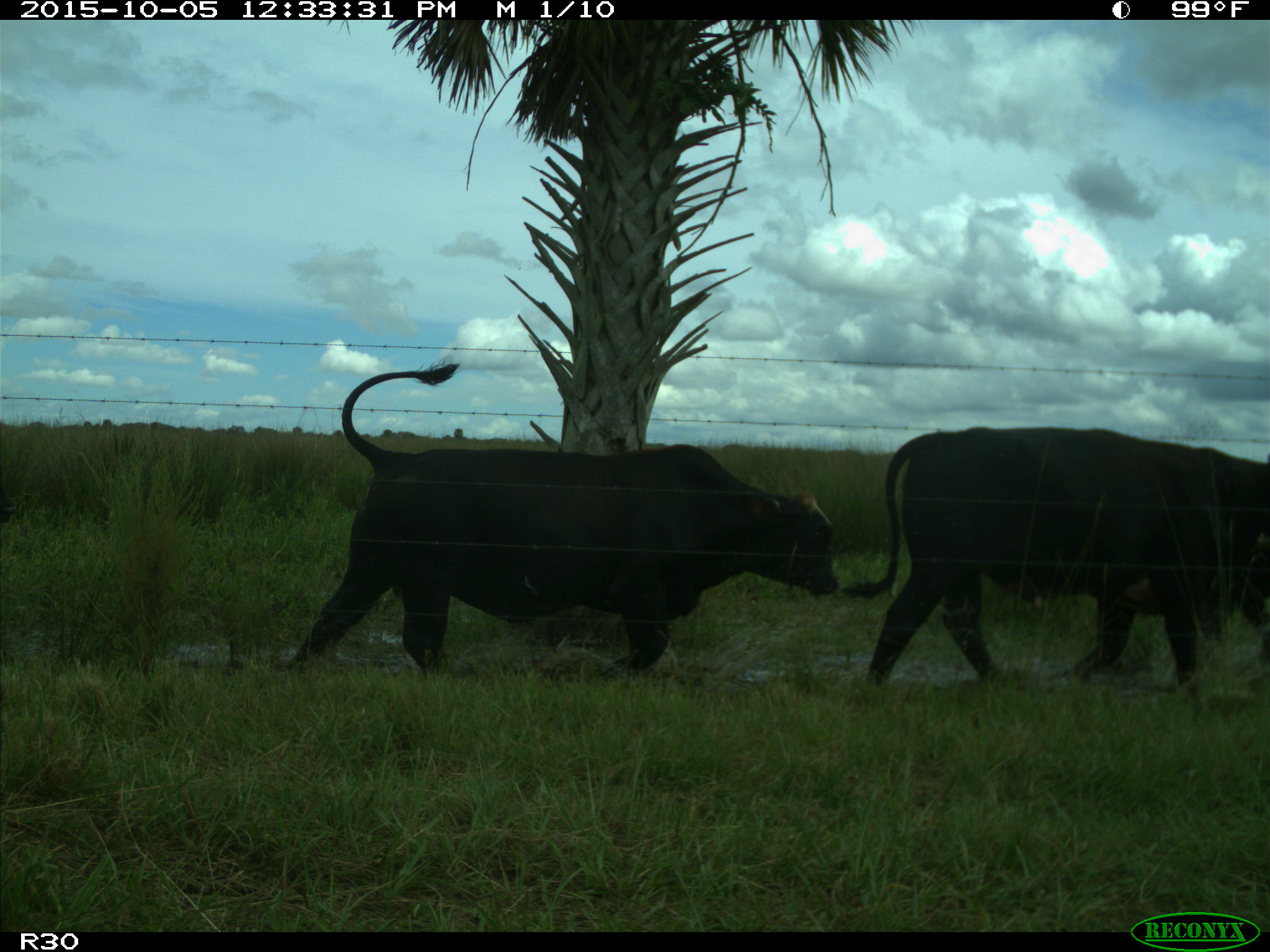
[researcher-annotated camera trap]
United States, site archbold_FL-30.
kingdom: Animalia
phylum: Chordata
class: Mammalia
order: Artiodactyla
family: Bovidae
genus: Bos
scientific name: Bos taurus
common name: domestic cow